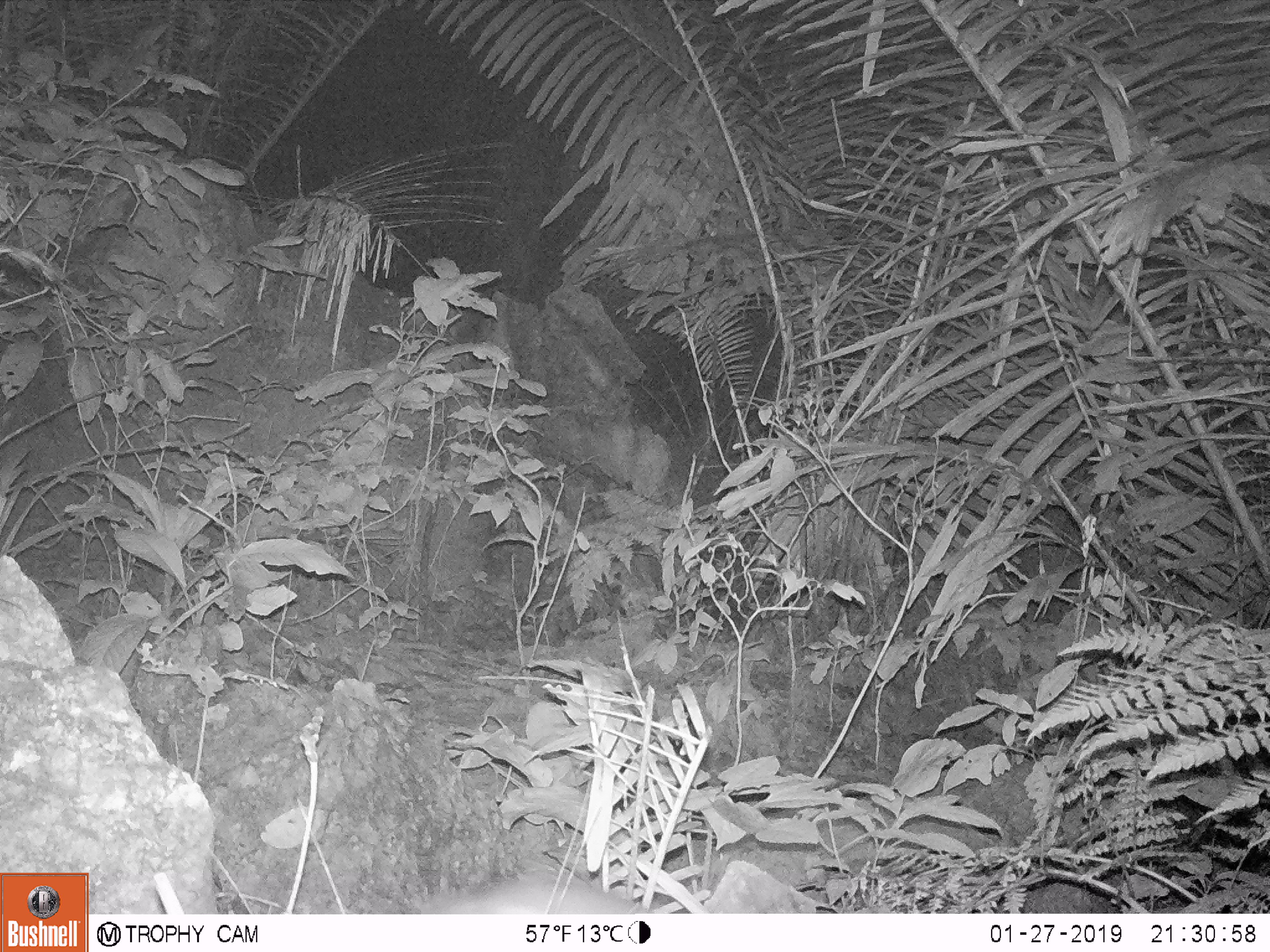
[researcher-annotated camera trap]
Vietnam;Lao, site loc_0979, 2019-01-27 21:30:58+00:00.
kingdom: Animalia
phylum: Chordata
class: Mammalia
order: Rodentia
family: Muridae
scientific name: Muridae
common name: old-world mice and rats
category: unidentified murid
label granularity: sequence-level